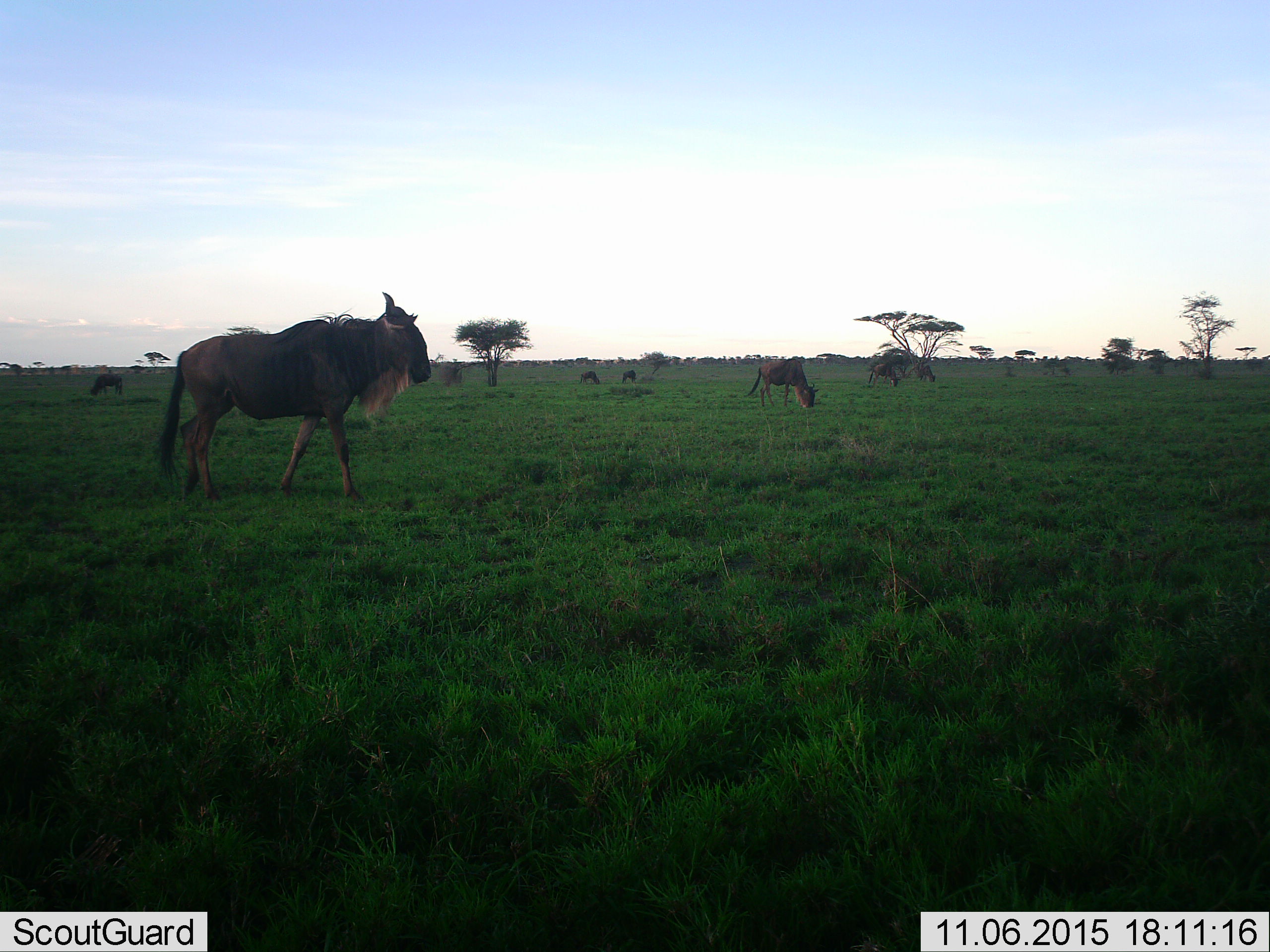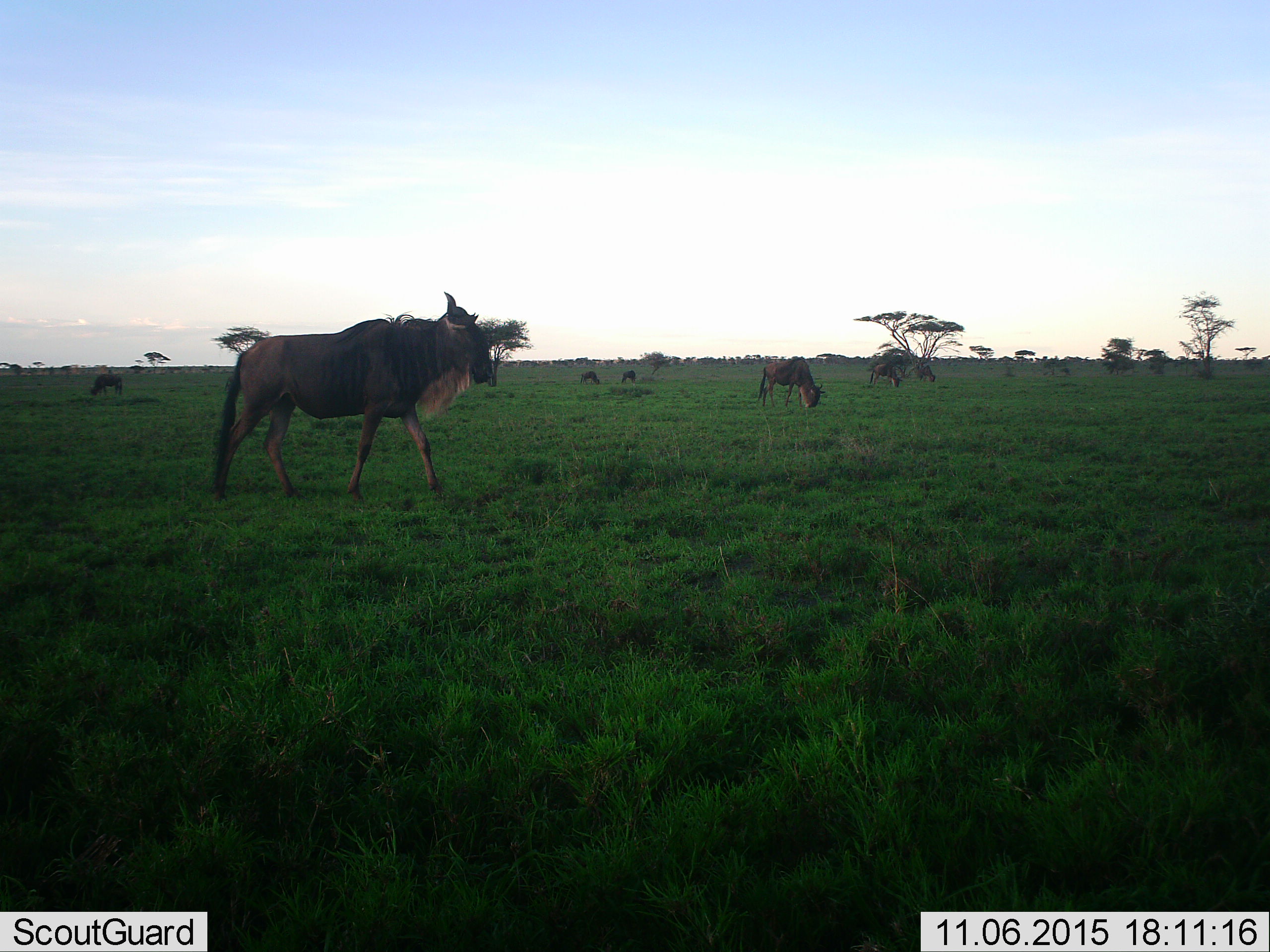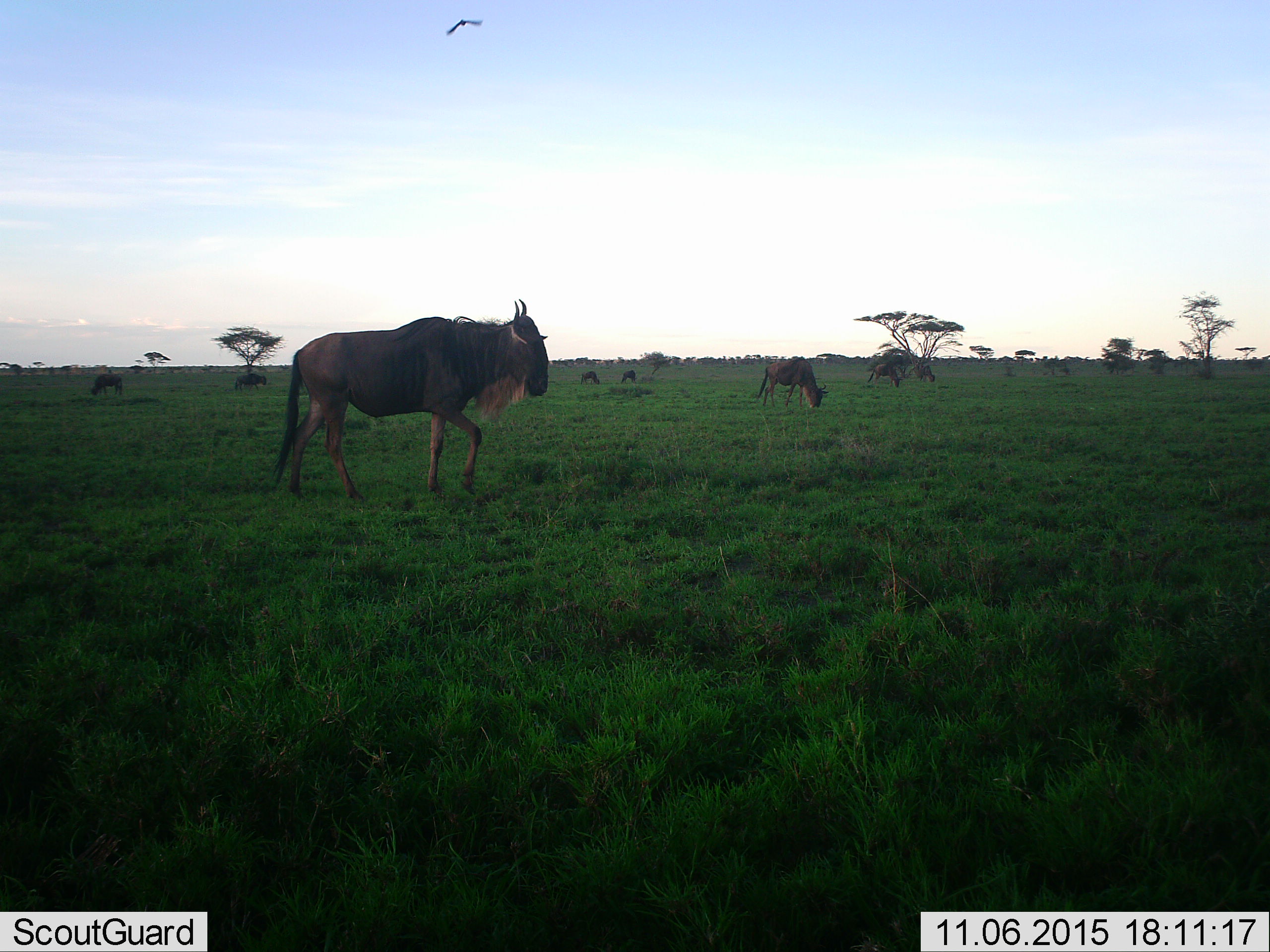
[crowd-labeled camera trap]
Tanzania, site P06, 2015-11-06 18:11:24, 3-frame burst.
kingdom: Animalia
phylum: Chordata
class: Mammalia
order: Artiodactyla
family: Bovidae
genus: Connochaetes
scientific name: Connochaetes taurinus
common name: blue wildebeest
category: wildebeest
Wildebeest (blue wildebeest) (Connochaetes taurinus), count 7. Behavior (volunteer vote fractions): standing 83%, resting 0%, moving 50%, interacting 0%. Young present (vote fraction): 0%. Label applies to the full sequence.